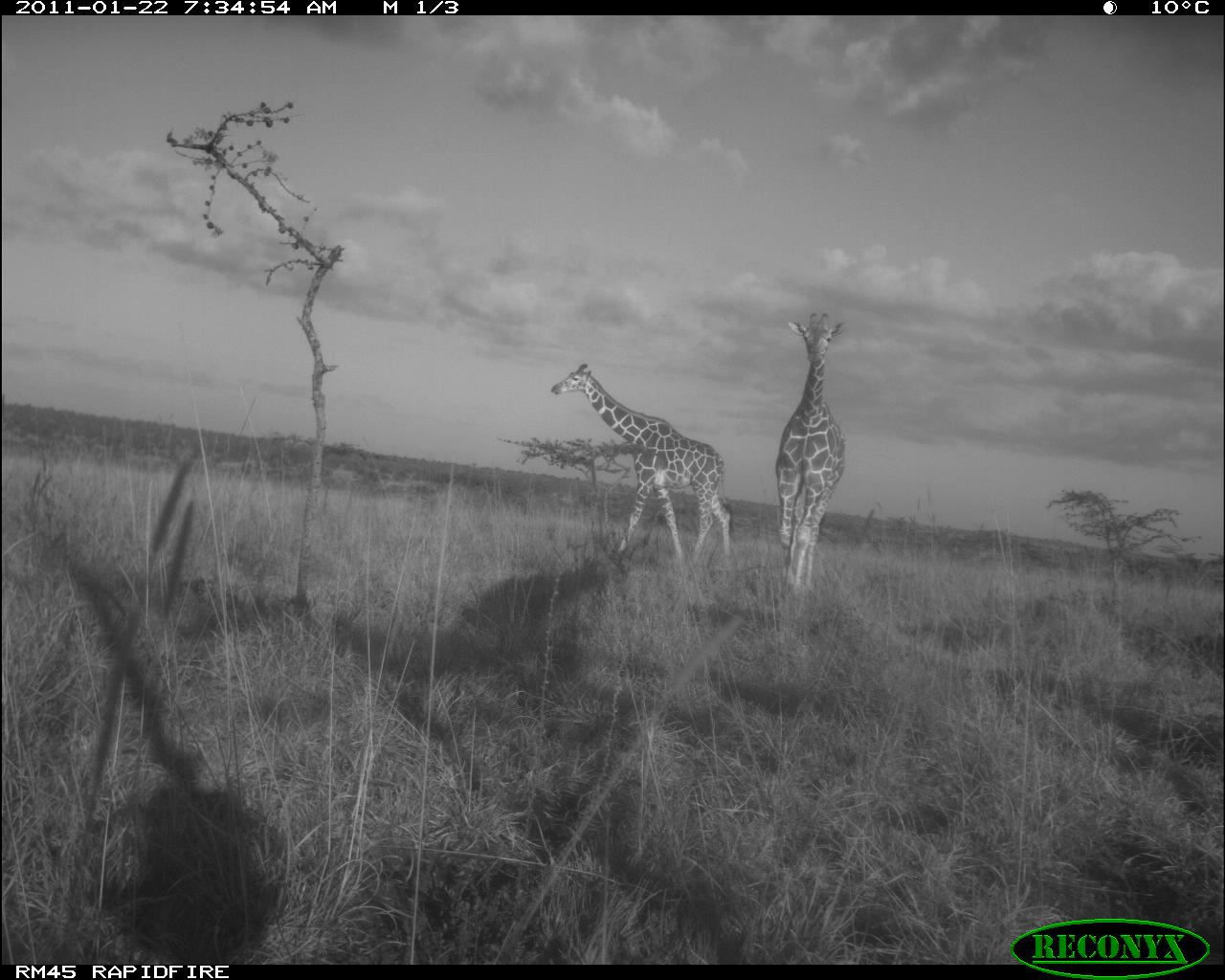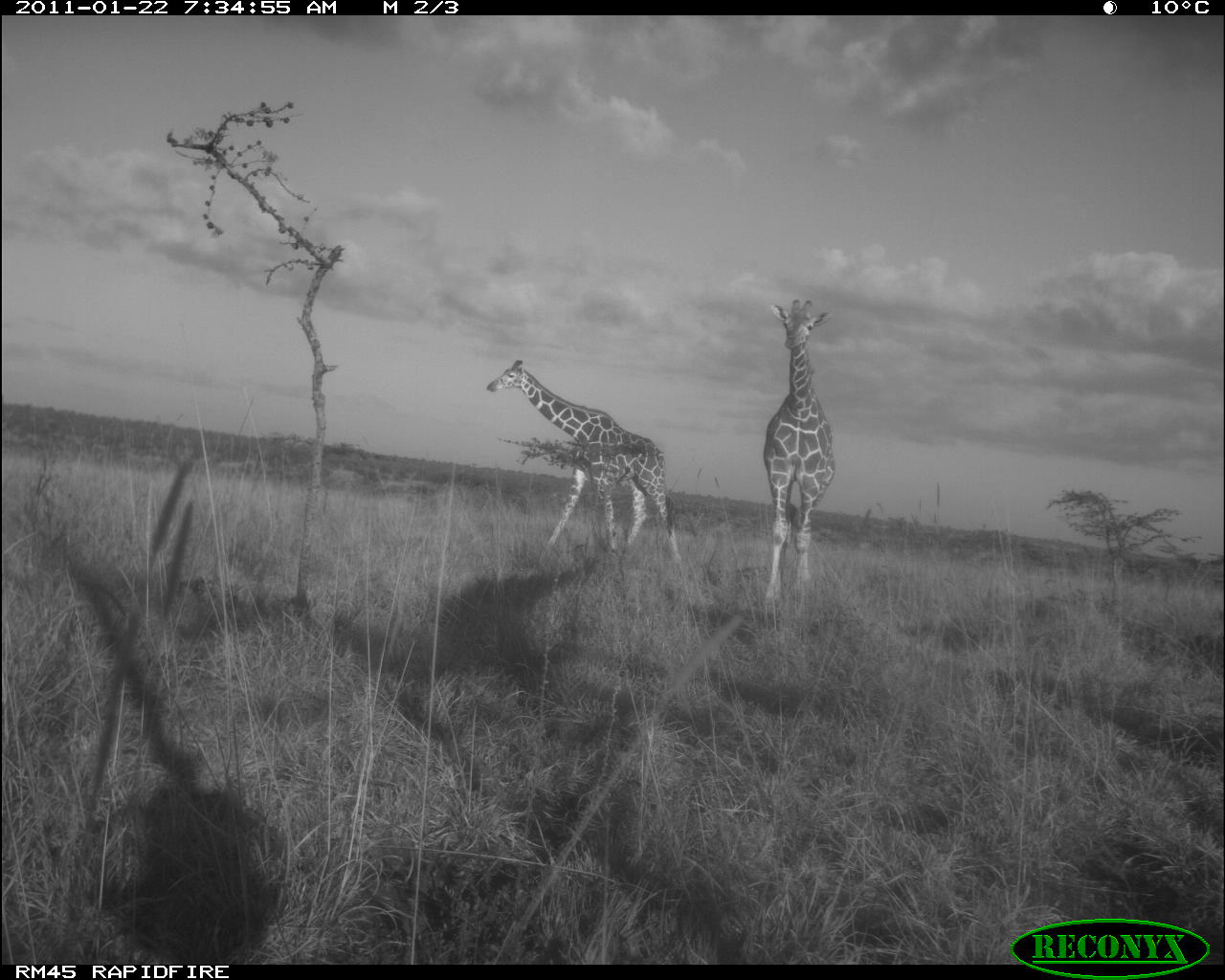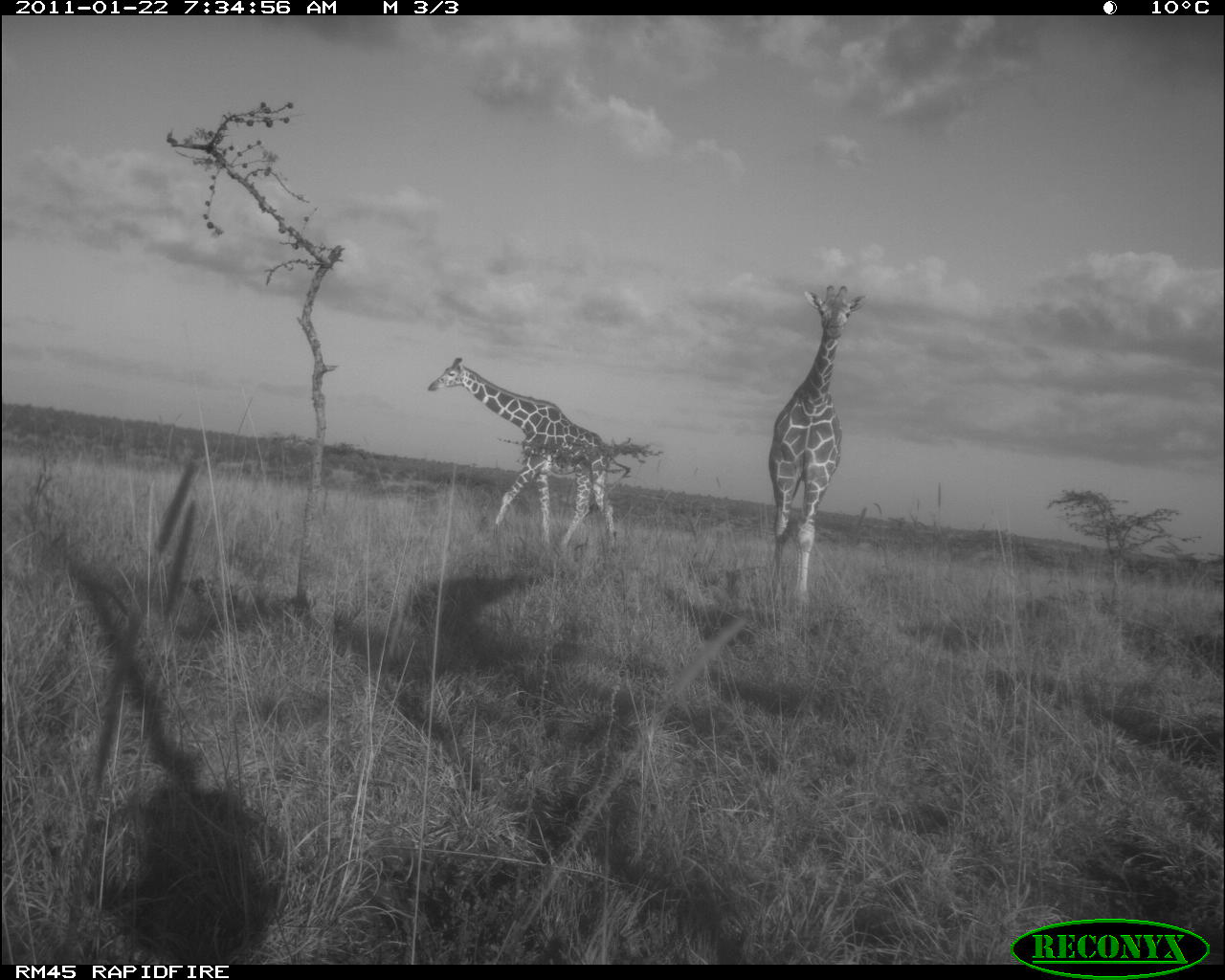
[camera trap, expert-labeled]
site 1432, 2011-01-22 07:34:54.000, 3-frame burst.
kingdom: Animalia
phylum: Chordata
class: Mammalia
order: Artiodactyla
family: Bovidae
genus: Madoqua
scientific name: Madoqua guentheri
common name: günther's dik-dik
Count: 2.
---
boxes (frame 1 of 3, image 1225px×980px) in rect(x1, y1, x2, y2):
madoqua guentheri: rect(550, 363, 734, 566); rect(775, 310, 848, 603)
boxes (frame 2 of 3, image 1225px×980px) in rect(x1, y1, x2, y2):
madoqua guentheri: rect(485, 357, 682, 567); rect(762, 297, 836, 613)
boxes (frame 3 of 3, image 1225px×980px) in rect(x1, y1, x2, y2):
madoqua guentheri: rect(426, 356, 621, 556); rect(767, 284, 871, 612)